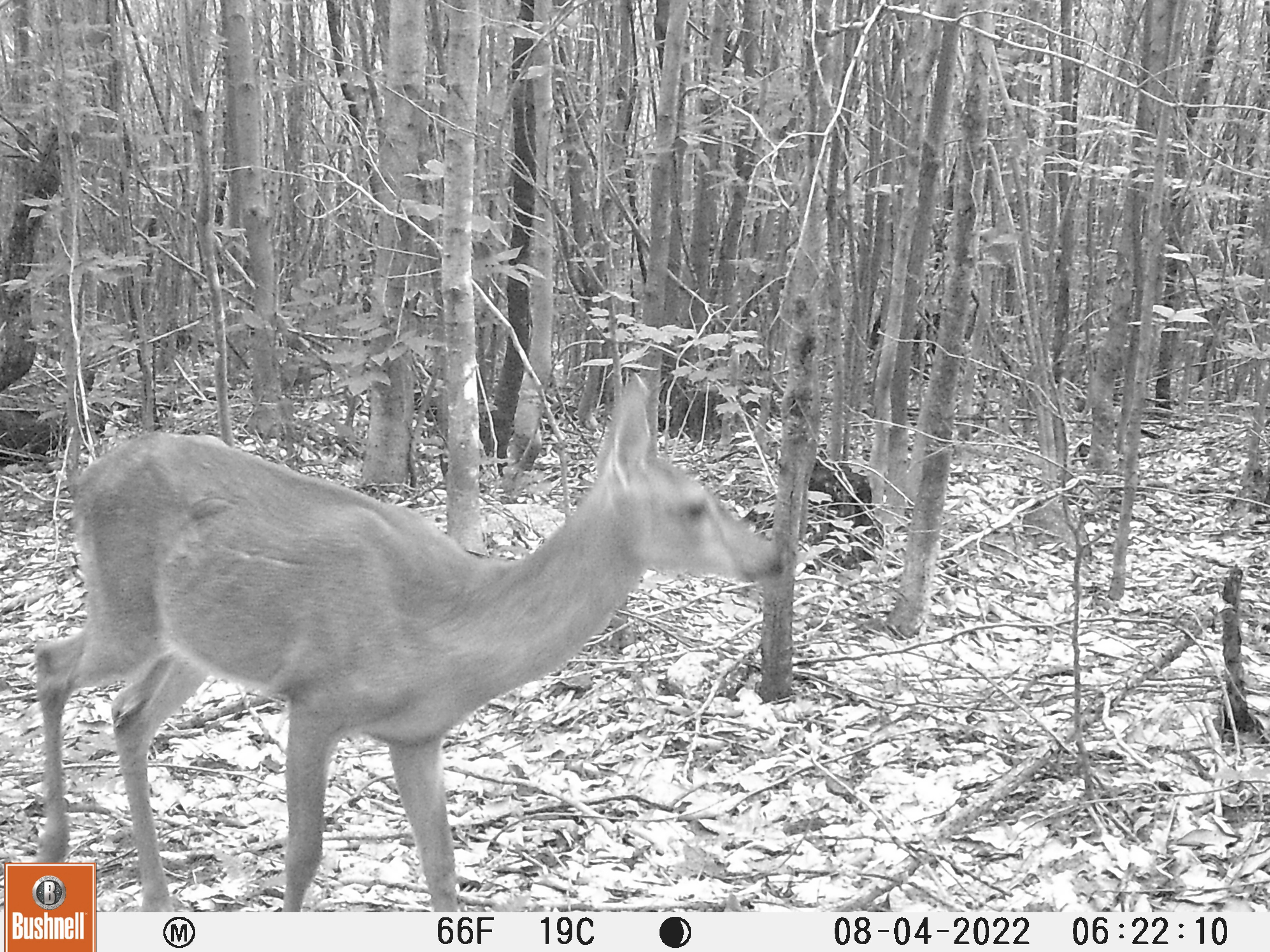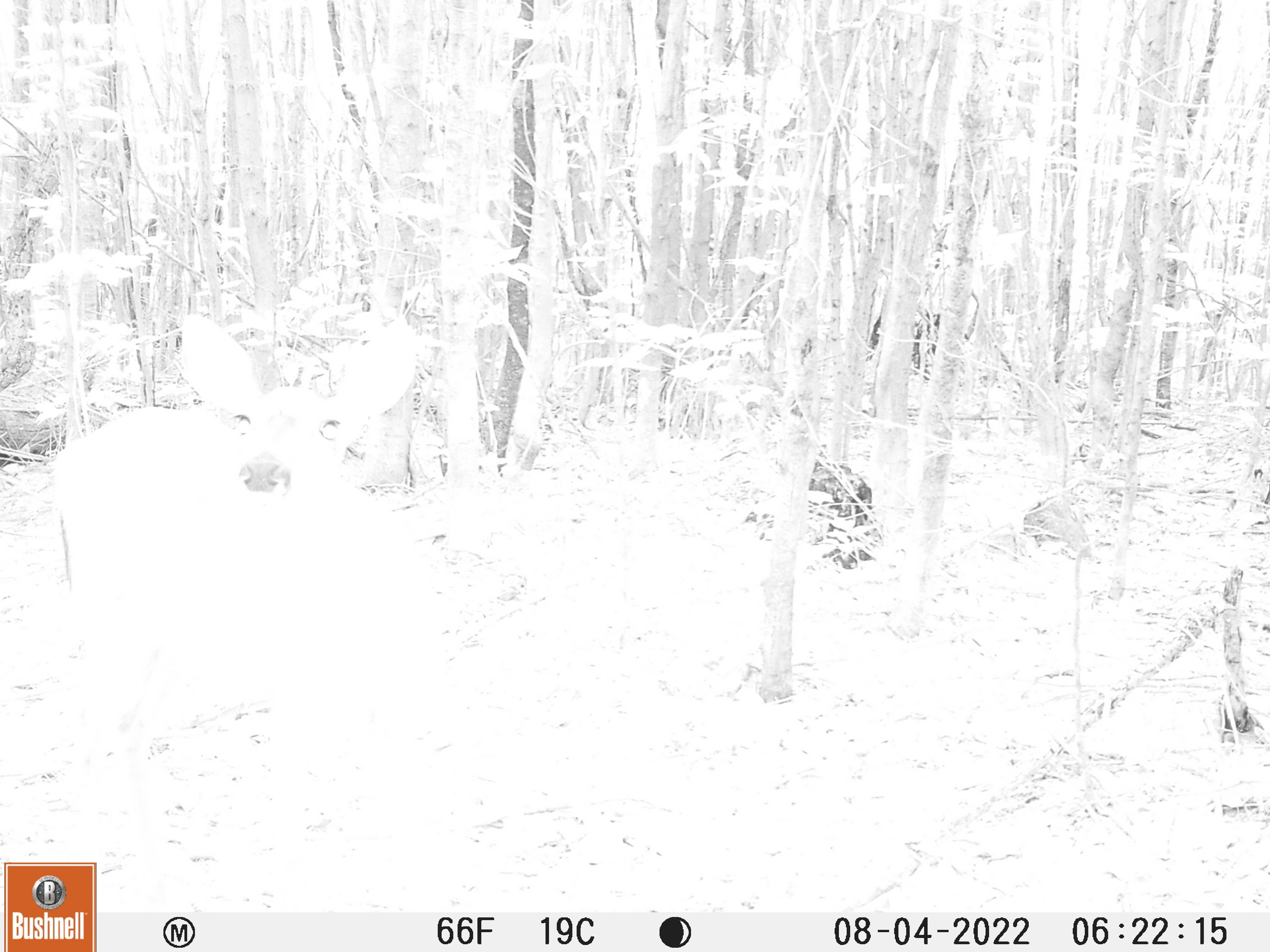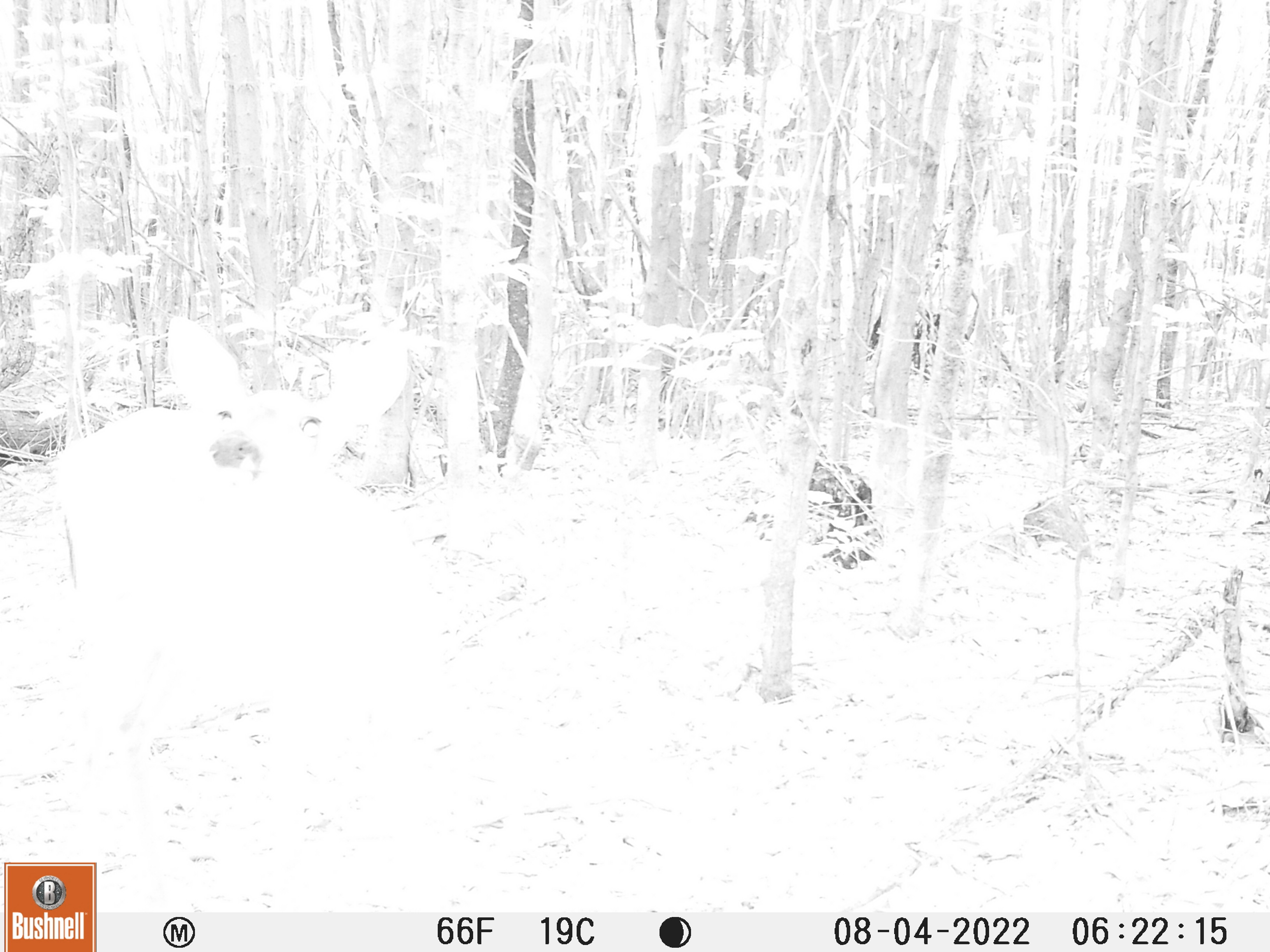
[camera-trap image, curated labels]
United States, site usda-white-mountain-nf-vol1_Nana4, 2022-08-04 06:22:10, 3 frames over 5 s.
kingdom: Animalia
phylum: Chordata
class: Mammalia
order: Artiodactyla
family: Cervidae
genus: Odocoileus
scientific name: Odocoileus virginianus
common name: white-tailed deer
White-tailed deer (Odocoileus virginianus).